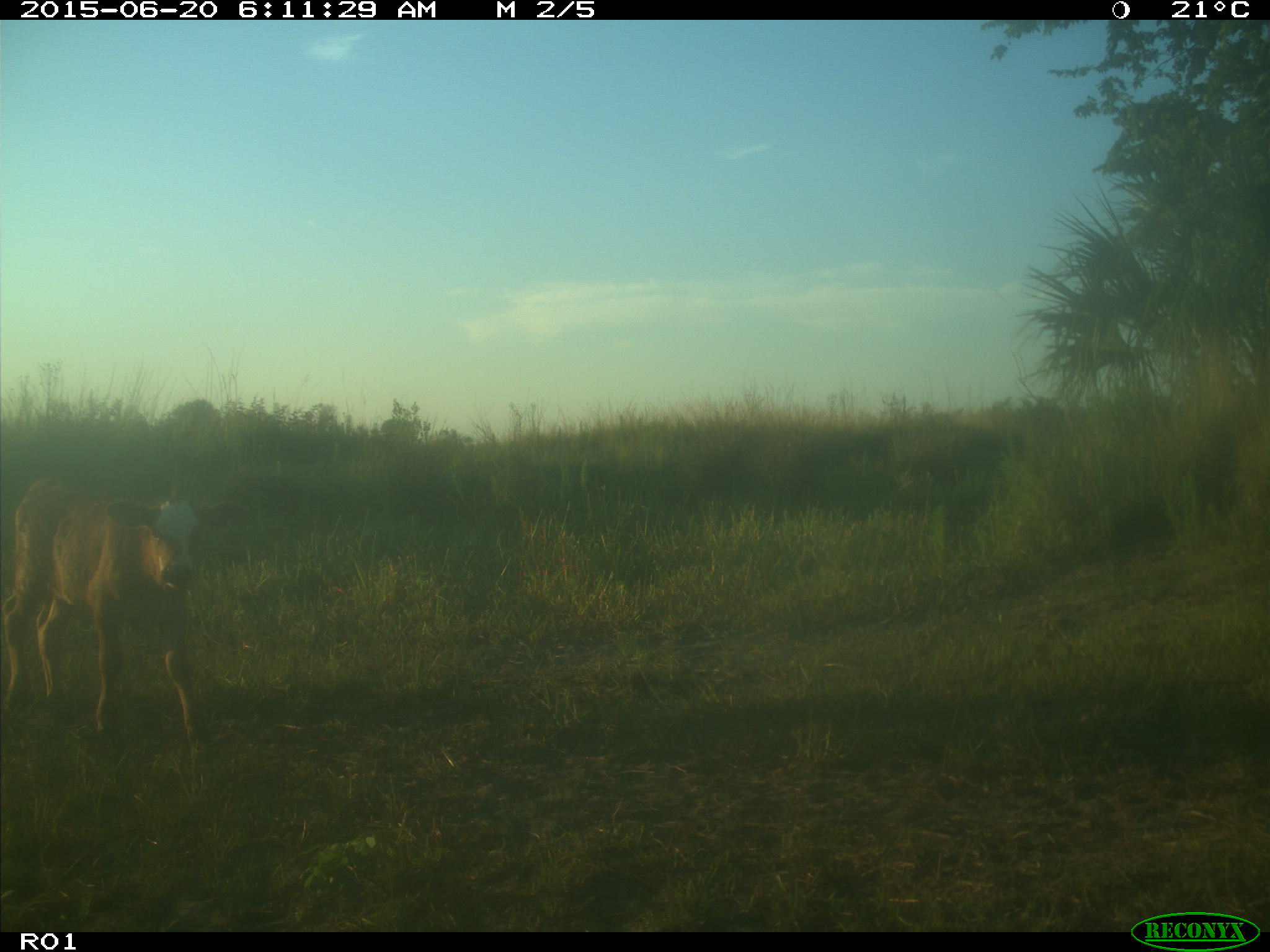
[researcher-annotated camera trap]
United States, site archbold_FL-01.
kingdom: Animalia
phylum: Chordata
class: Mammalia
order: Artiodactyla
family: Bovidae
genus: Bos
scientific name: Bos taurus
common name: domestic cow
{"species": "Bos taurus (domestic cow)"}